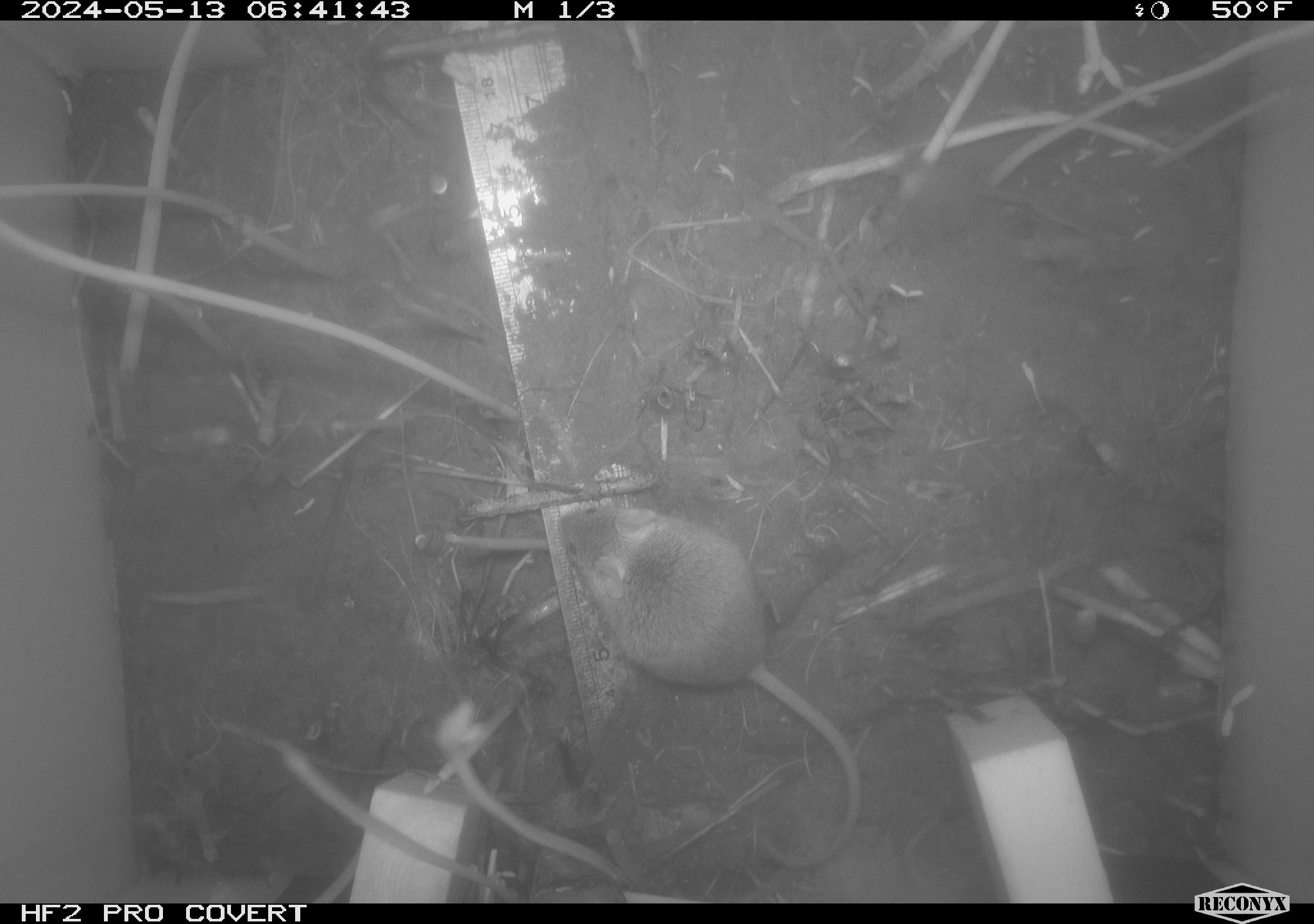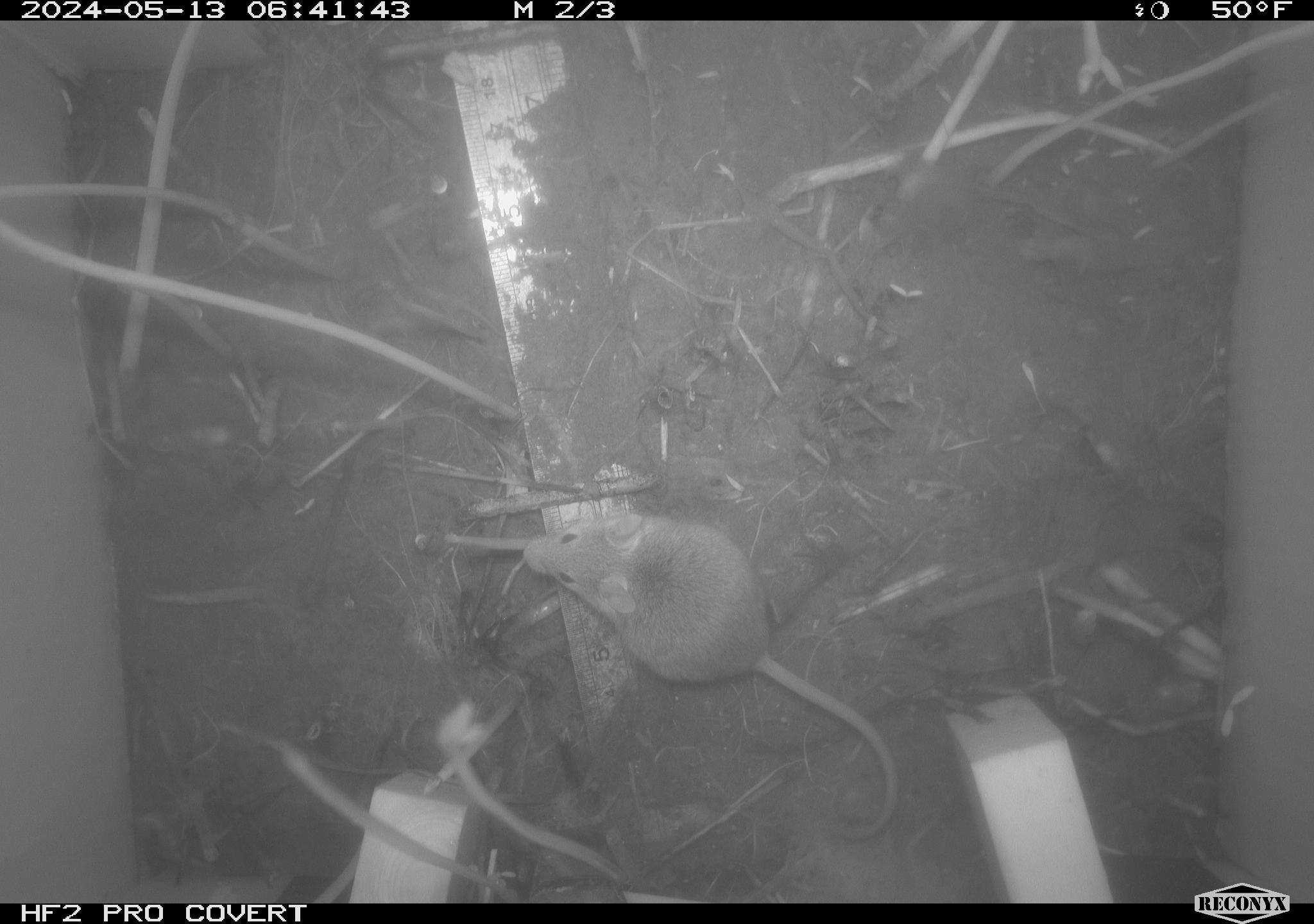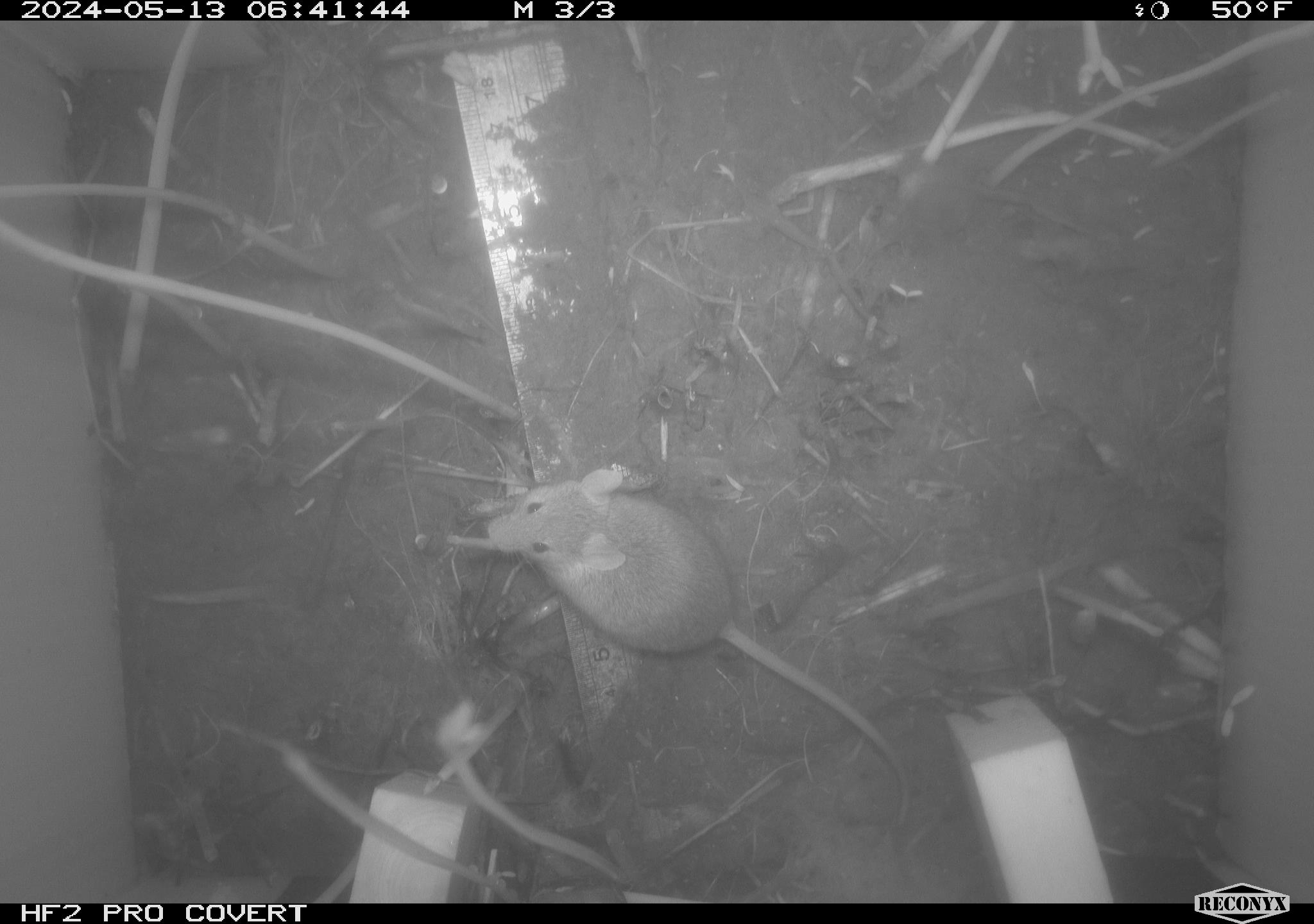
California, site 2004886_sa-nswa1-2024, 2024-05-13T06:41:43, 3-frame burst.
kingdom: Animalia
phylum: Chordata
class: Mammalia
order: Rodentia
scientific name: Rodentia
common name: mouse species